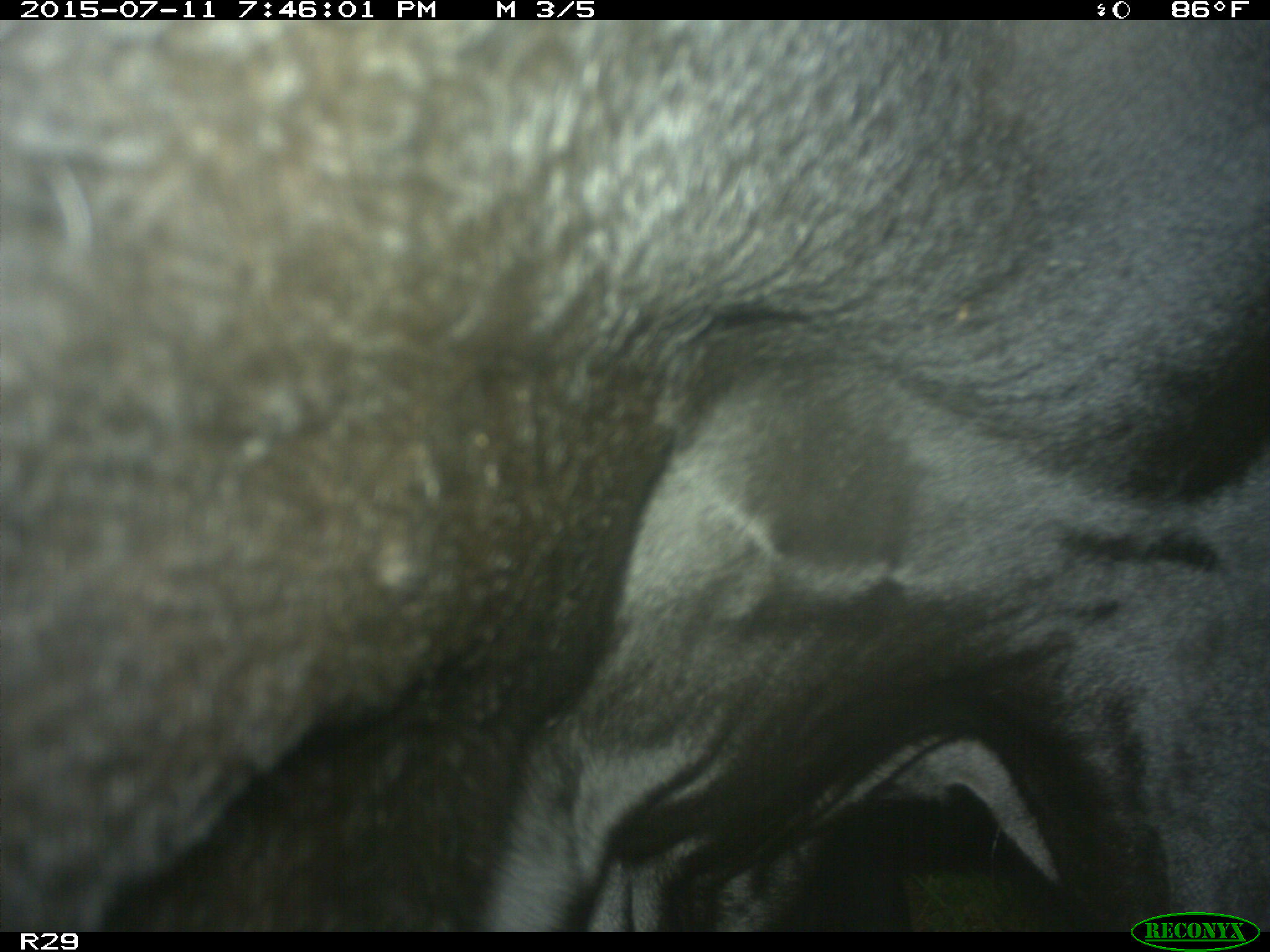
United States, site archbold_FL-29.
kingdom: Animalia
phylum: Chordata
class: Mammalia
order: Artiodactyla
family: Bovidae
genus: Bos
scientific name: Bos taurus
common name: domestic cow